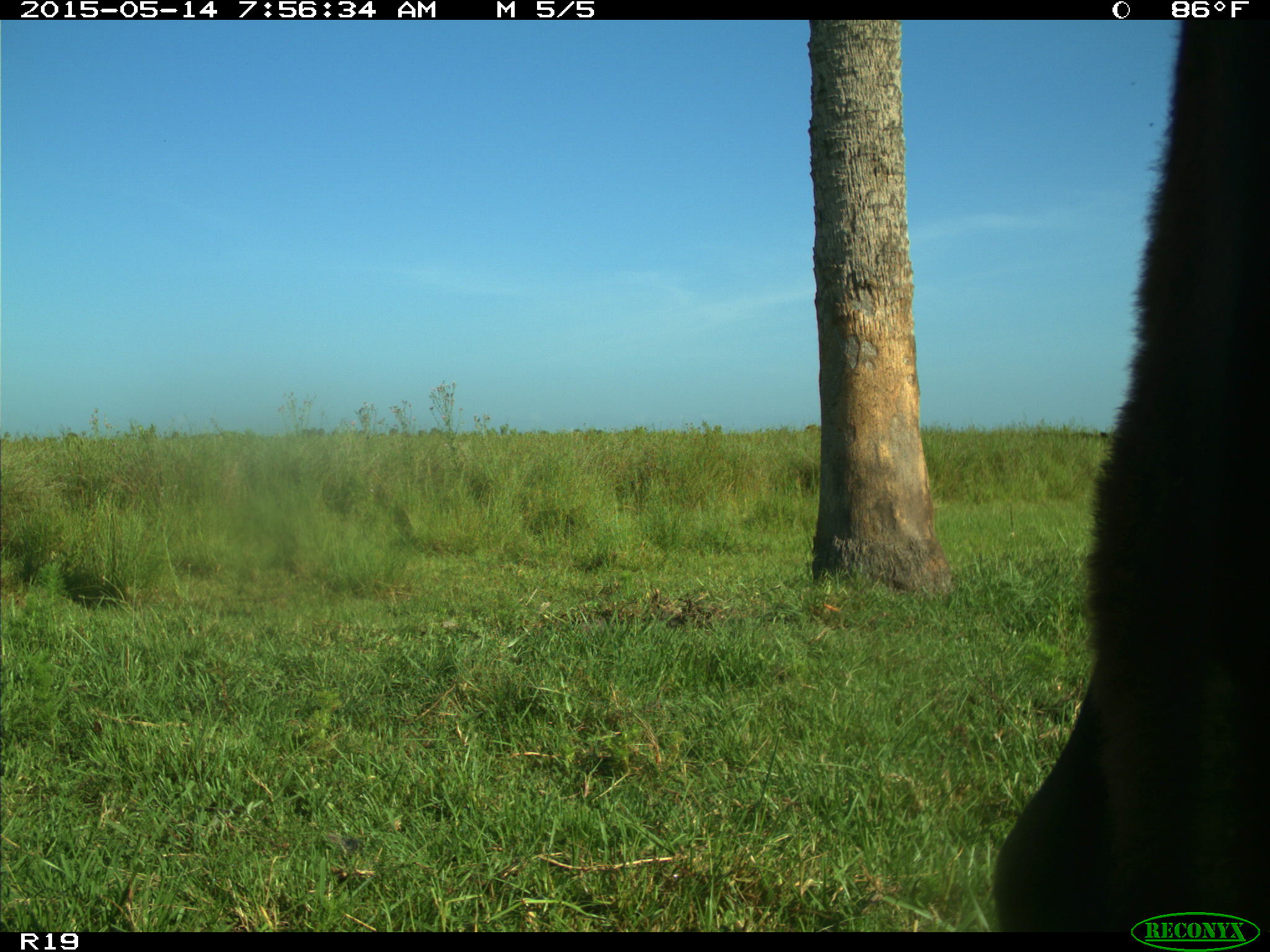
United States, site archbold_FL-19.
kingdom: Animalia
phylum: Chordata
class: Mammalia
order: Artiodactyla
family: Bovidae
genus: Bos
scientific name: Bos taurus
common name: domestic cow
Bos taurus (domestic cow).